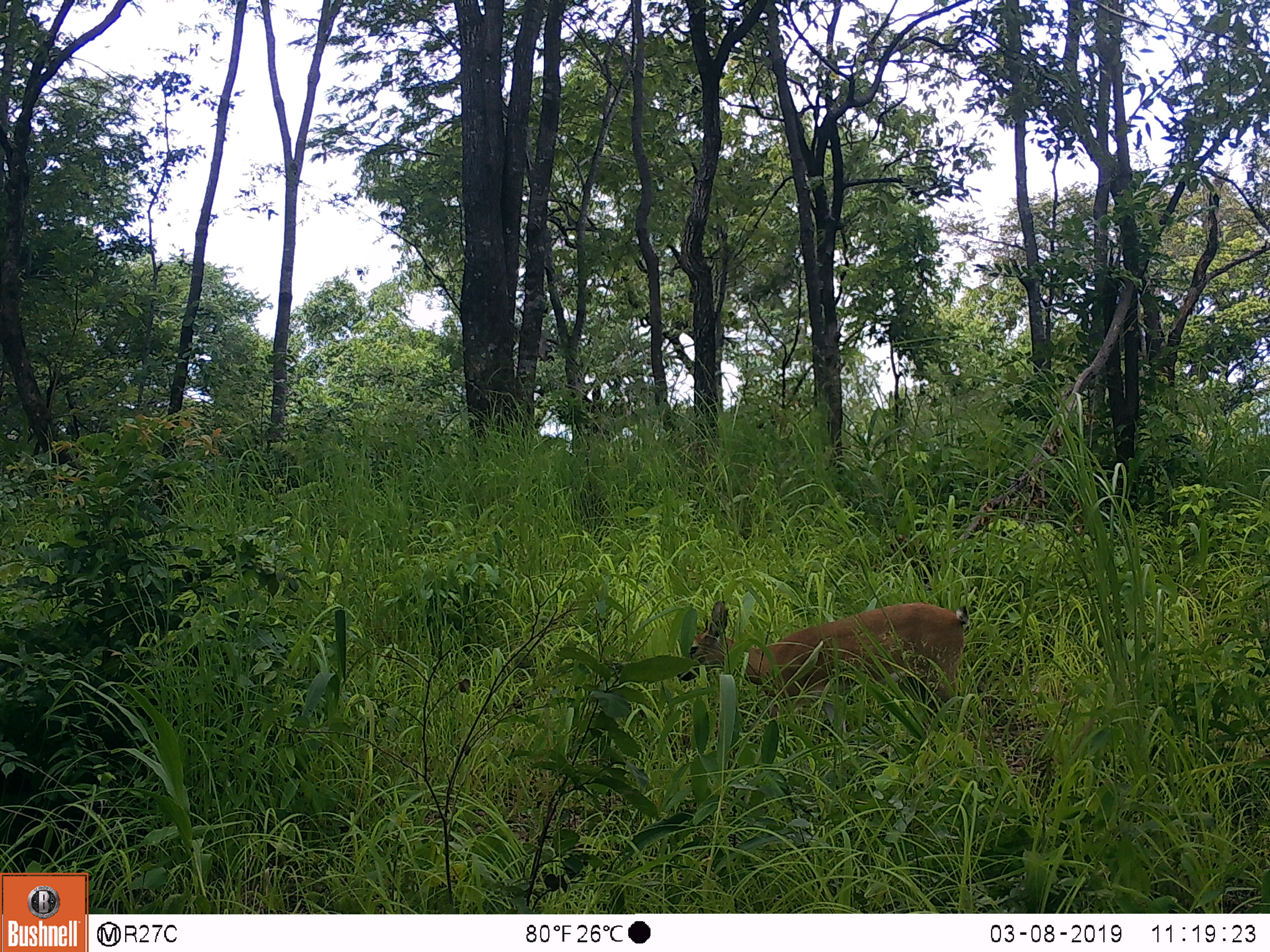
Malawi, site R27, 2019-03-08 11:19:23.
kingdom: Animalia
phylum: Chordata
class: Mammalia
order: Artiodactyla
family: Bovidae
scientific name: Antilopinae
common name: small antelope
Small antelope (Antilopinae), count 1.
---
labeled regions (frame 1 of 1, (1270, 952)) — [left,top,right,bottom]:
small antelope: [663,579,982,767]